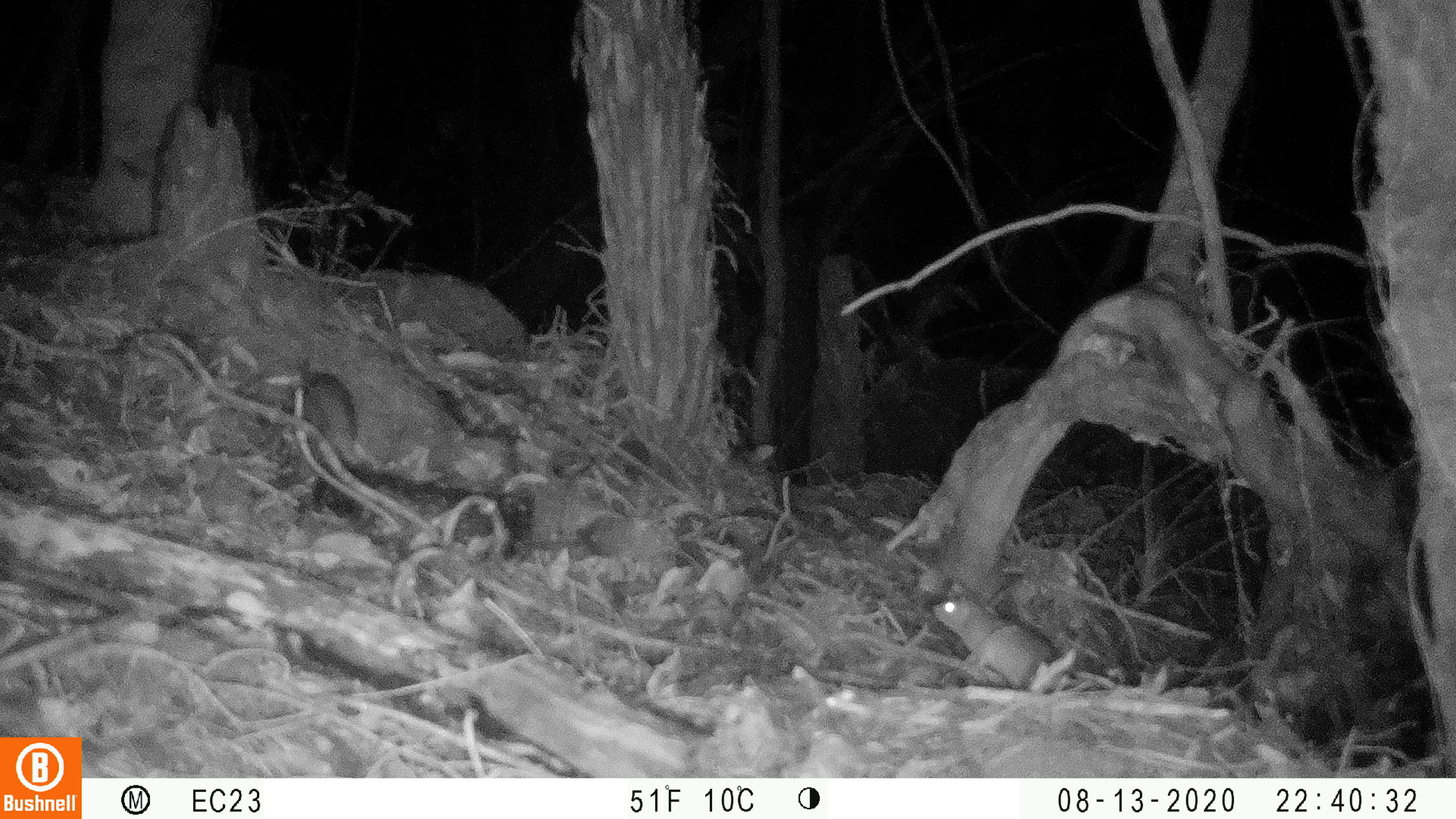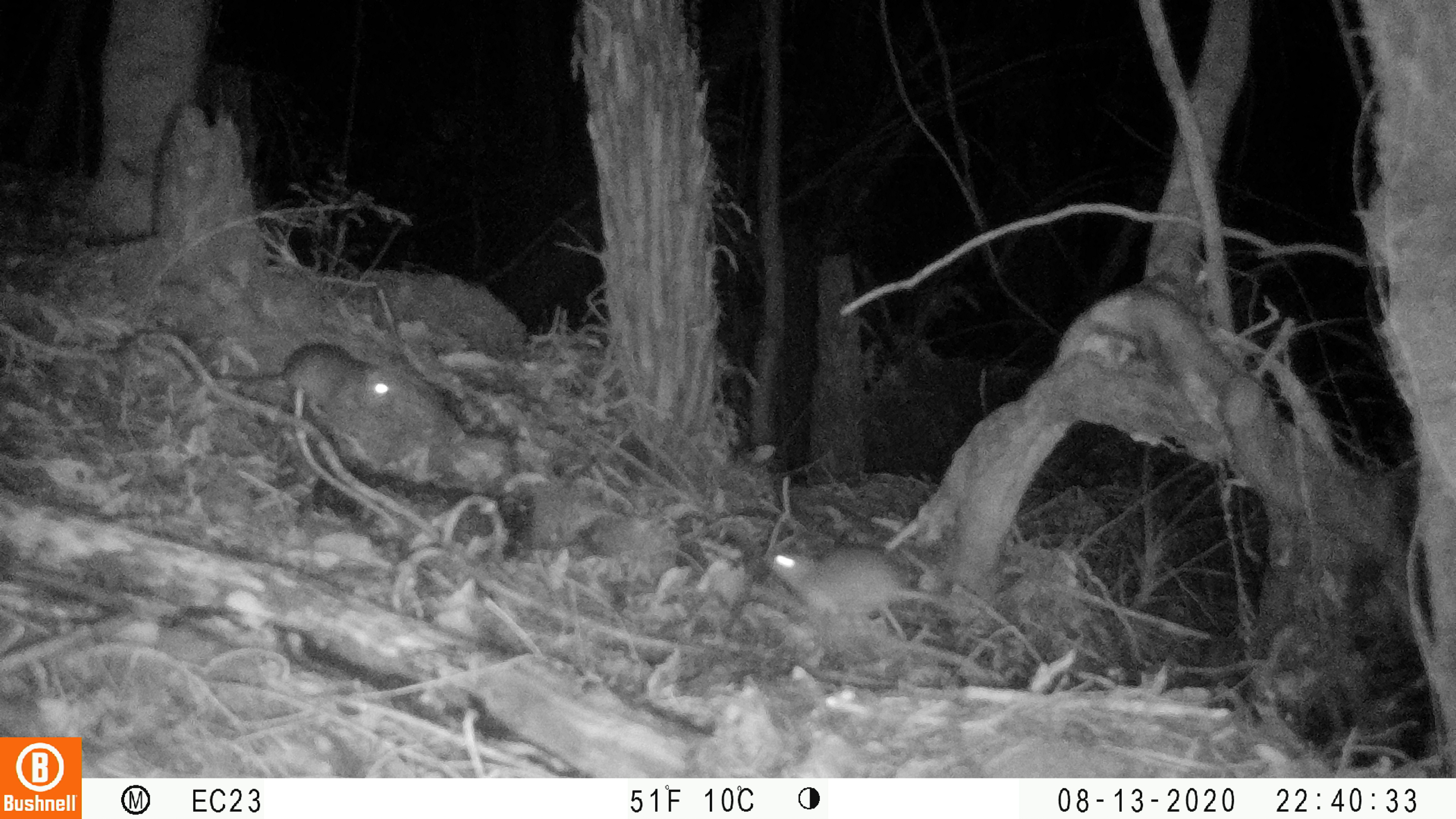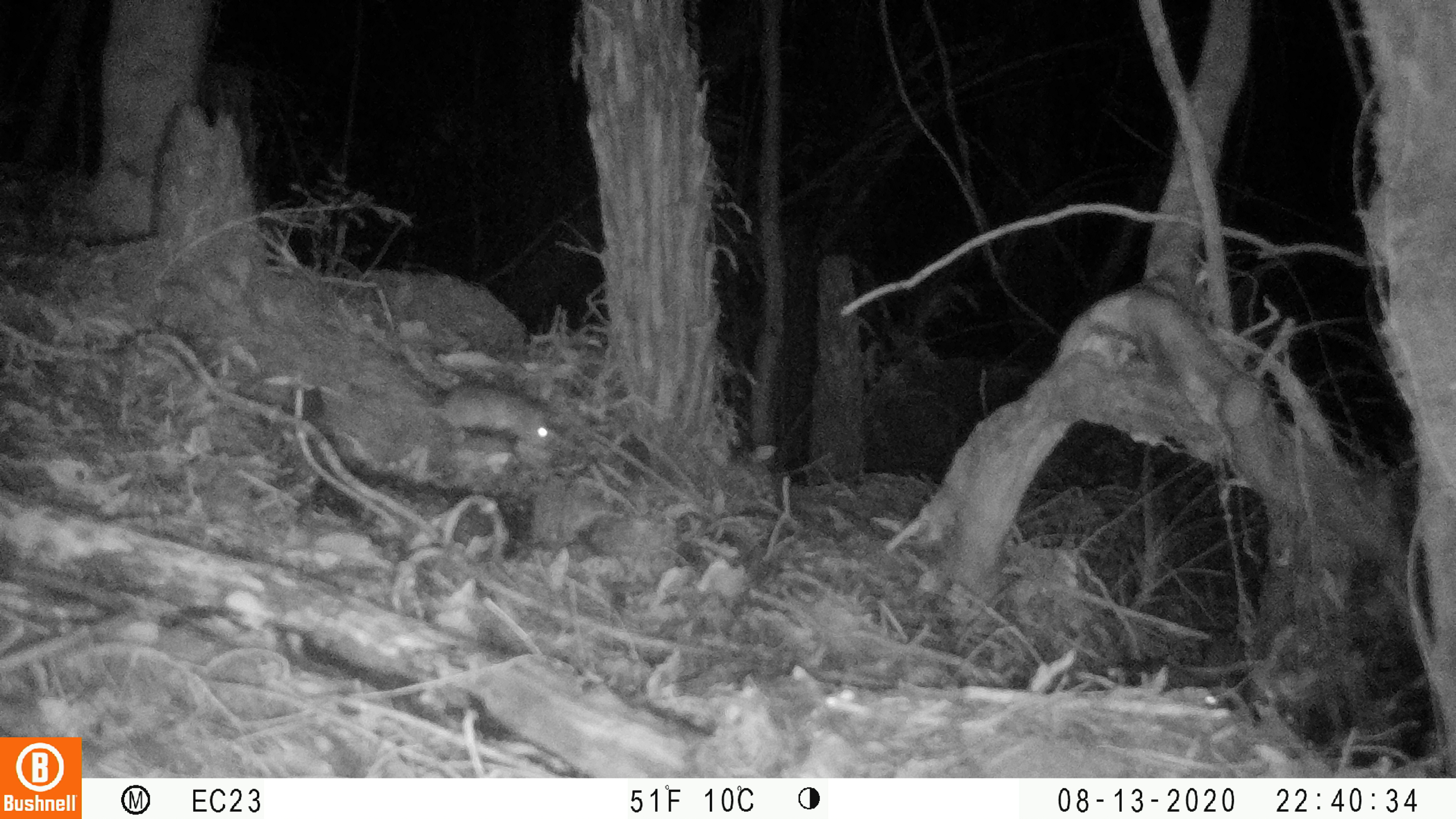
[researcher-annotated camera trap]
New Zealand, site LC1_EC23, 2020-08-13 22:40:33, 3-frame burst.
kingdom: Animalia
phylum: Chordata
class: Mammalia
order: Rodentia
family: Muridae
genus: Rattus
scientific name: Rattus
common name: rat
Rat (Rattus).